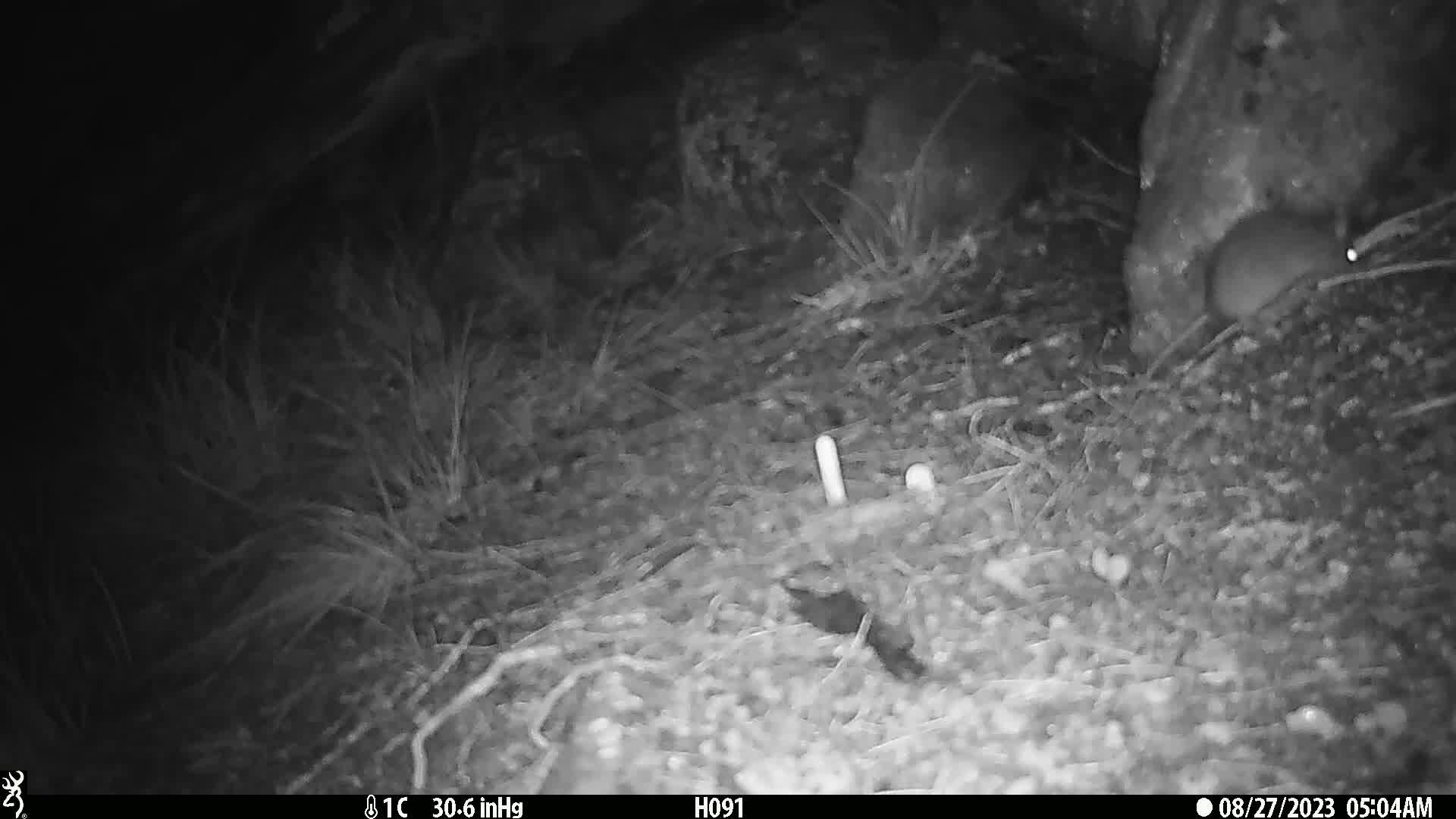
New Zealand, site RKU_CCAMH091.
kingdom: Animalia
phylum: Chordata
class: Mammalia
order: Rodentia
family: Muridae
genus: Rattus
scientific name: Rattus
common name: rat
Rat (Rattus).